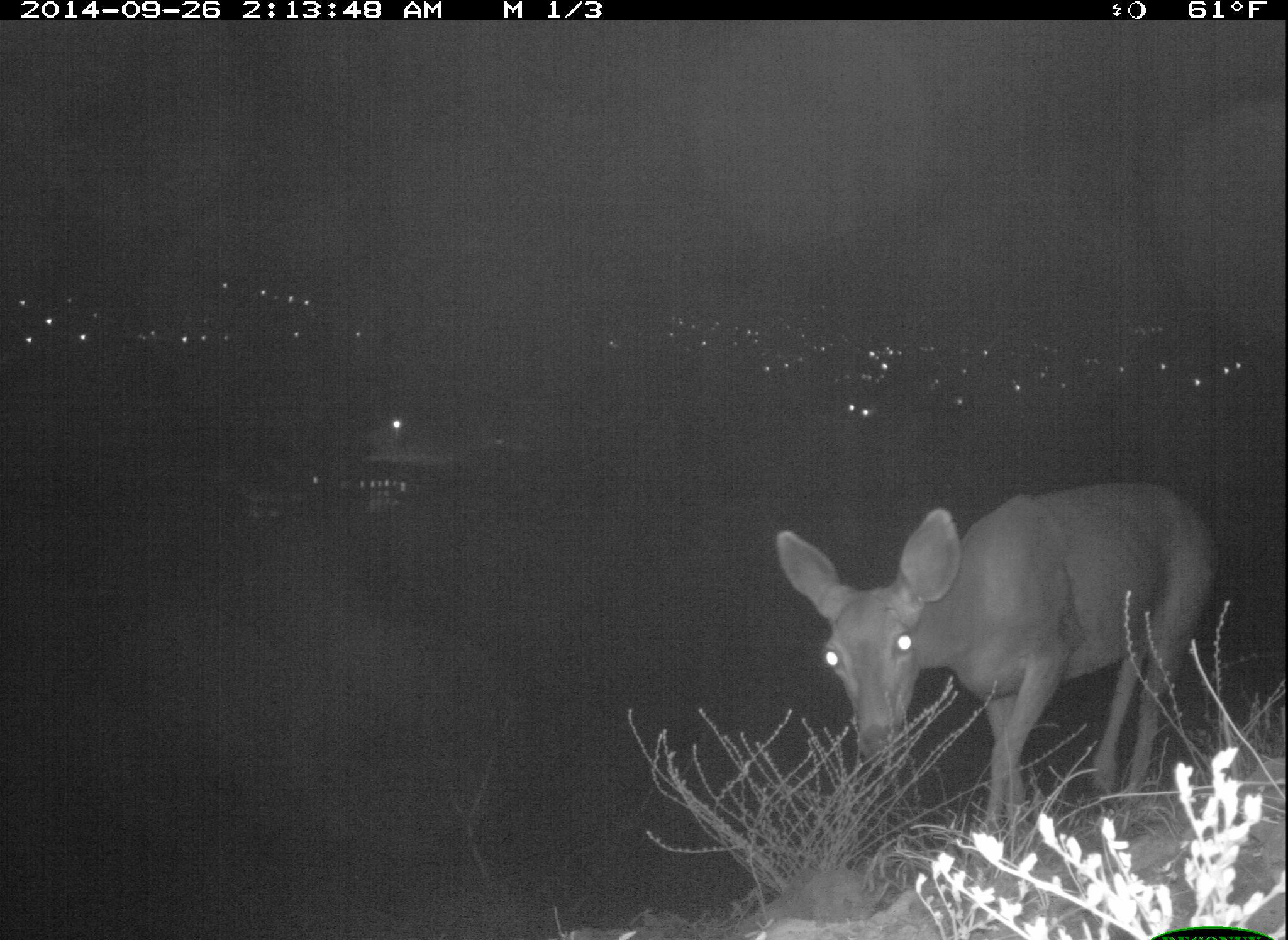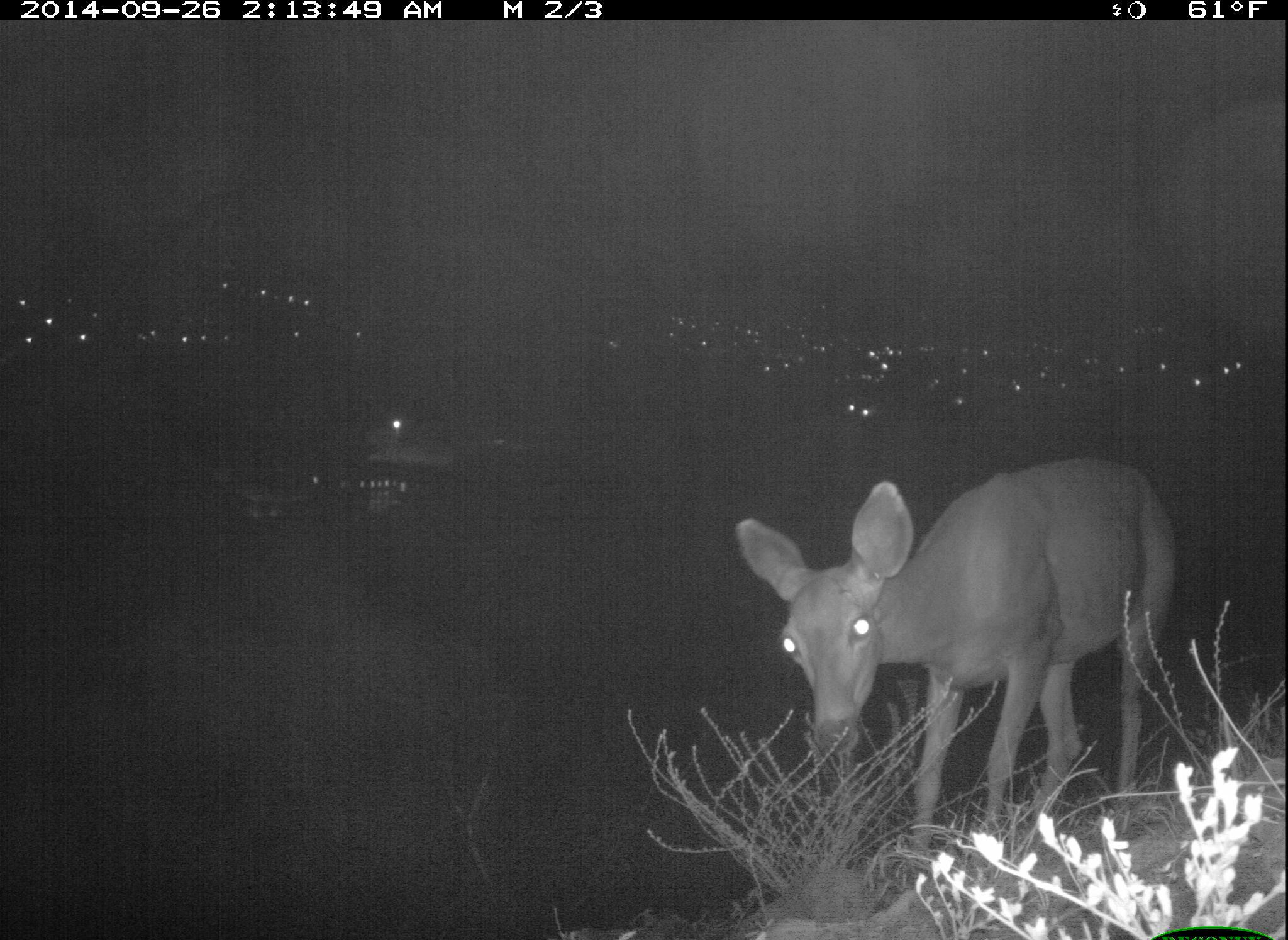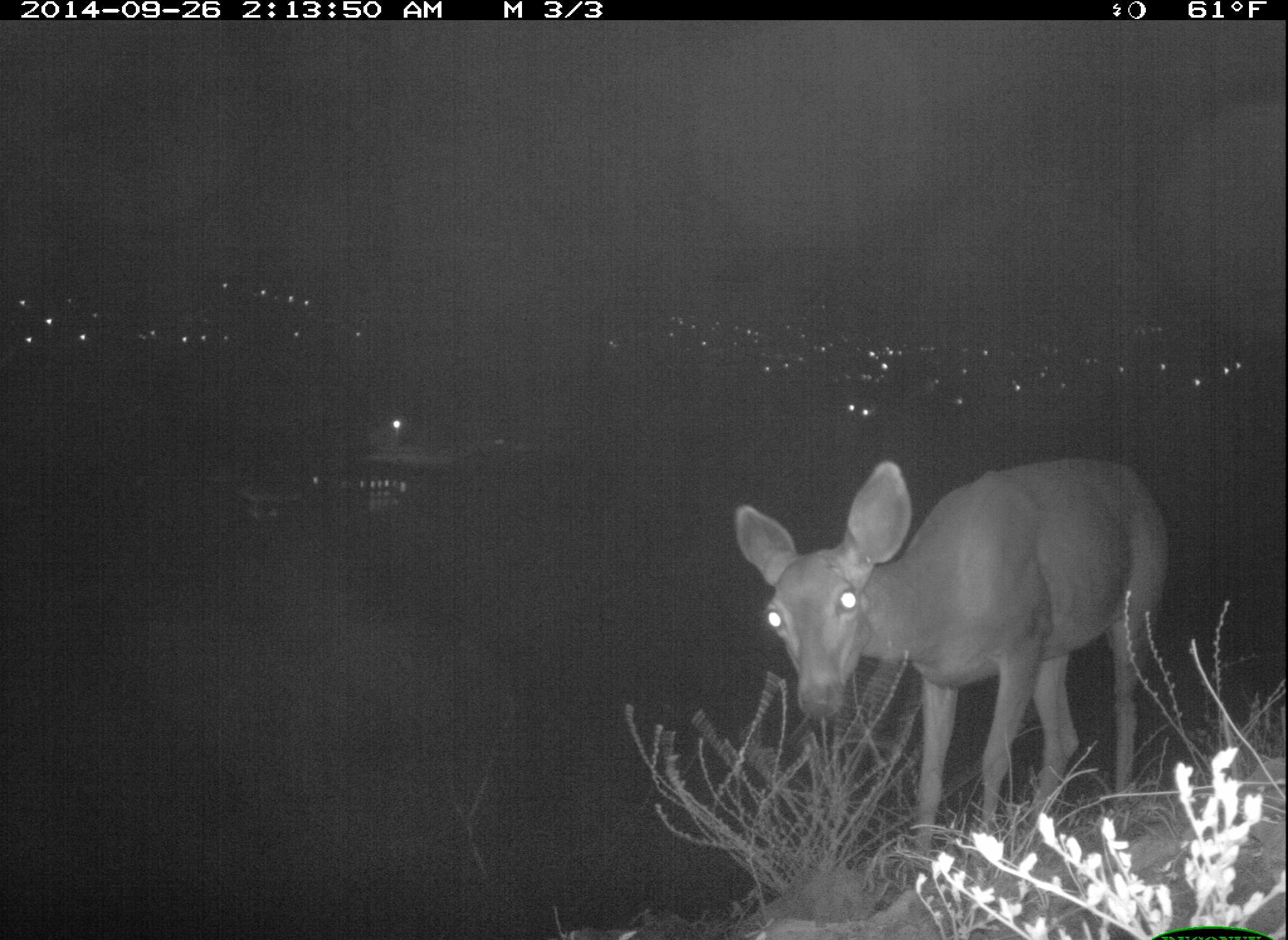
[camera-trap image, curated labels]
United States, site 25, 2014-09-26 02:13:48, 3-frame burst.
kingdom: Animalia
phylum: Chordata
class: Mammalia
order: Artiodactyla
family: Cervidae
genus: Odocoileus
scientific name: Odocoileus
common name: deer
Deer (Odocoileus).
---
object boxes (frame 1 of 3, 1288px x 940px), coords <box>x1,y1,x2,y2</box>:
deer: <box>775,481,1221,844</box>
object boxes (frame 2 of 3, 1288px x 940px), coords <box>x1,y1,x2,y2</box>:
deer: <box>738,454,1182,874</box>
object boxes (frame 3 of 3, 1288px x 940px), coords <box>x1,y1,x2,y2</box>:
deer: <box>733,456,1171,873</box>